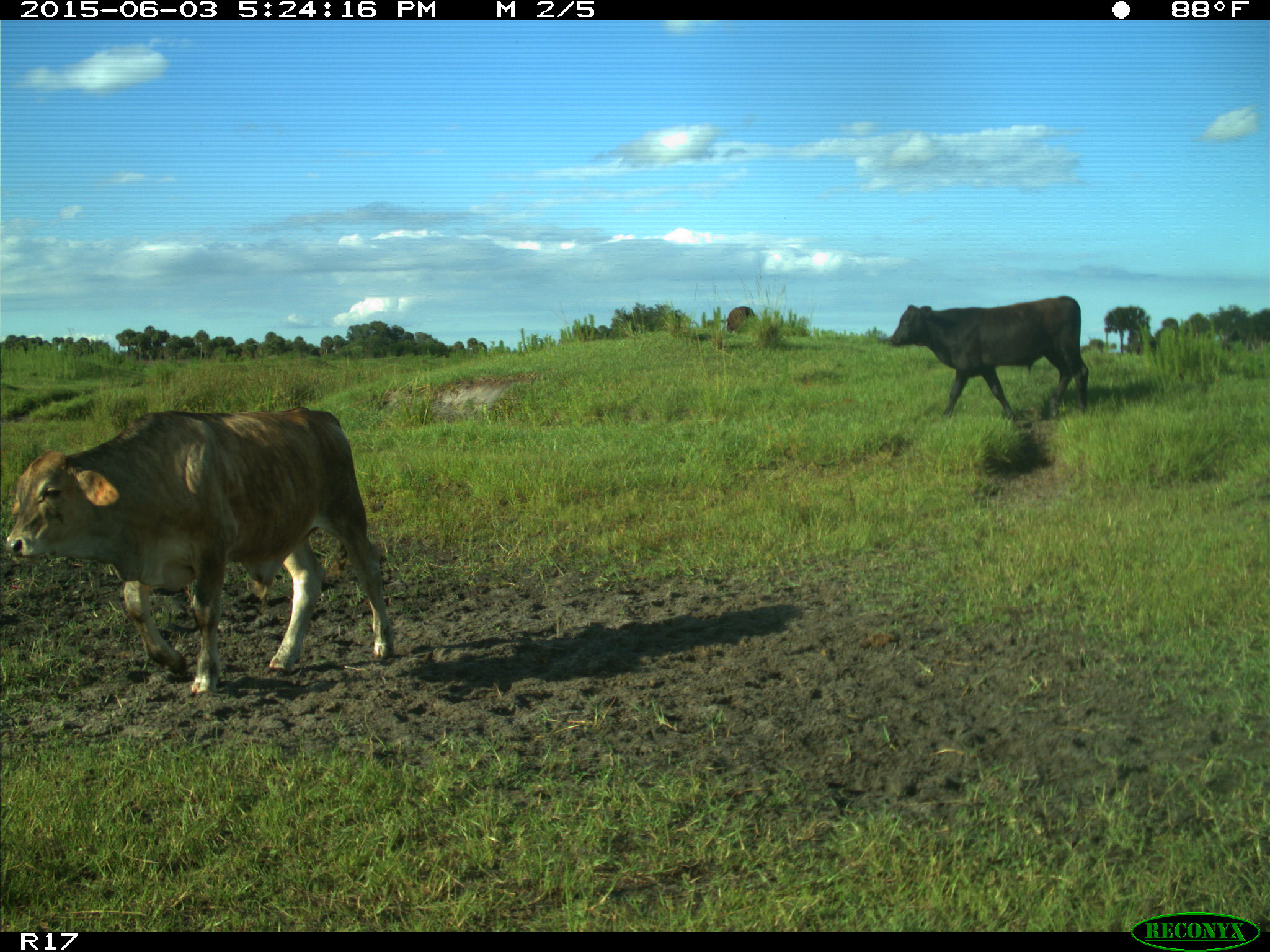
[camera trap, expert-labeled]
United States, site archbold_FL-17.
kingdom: Animalia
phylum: Chordata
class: Mammalia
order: Artiodactyla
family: Bovidae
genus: Bos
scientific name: Bos taurus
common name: domestic cow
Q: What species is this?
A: Bos taurus (domestic cow).